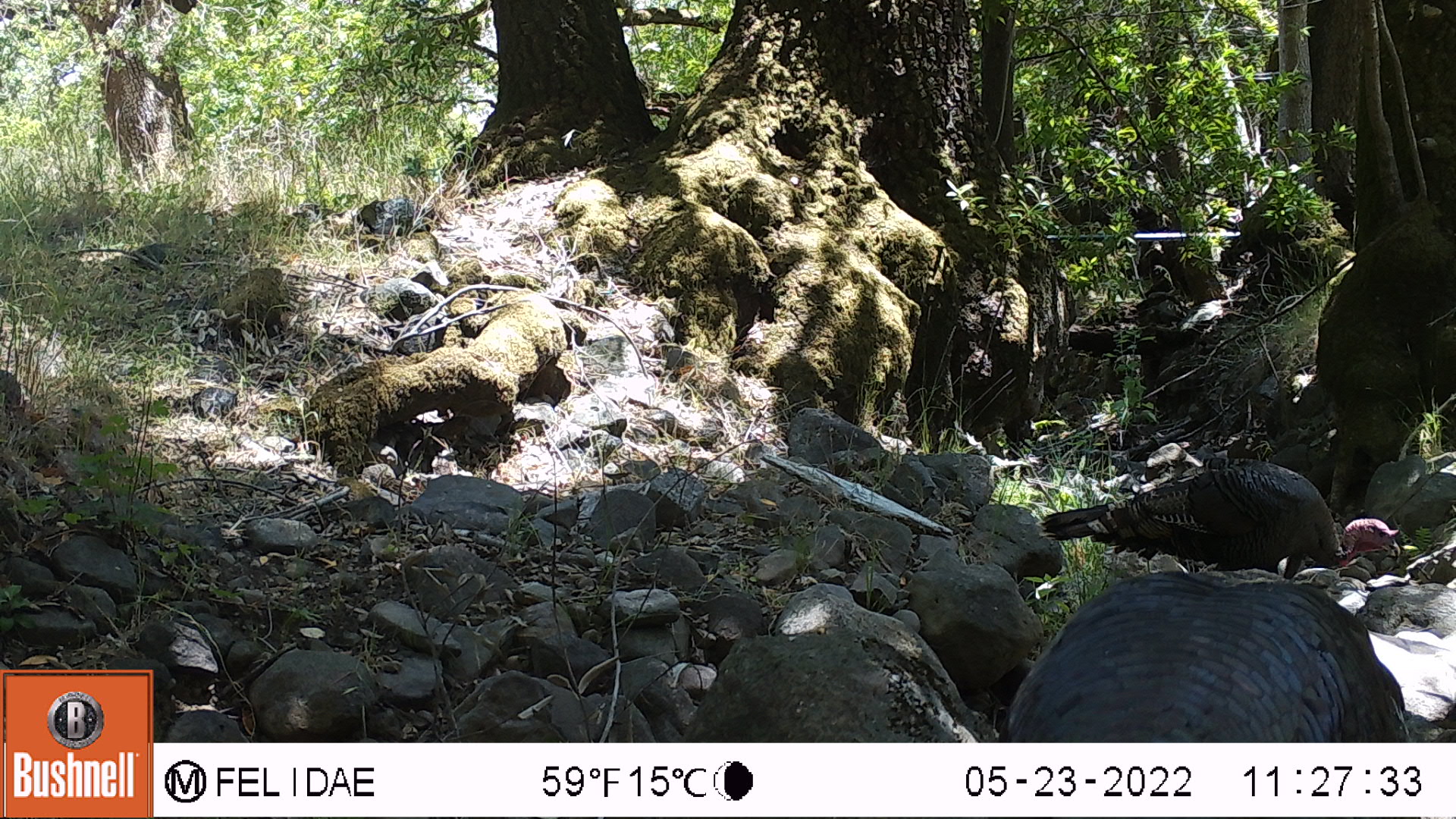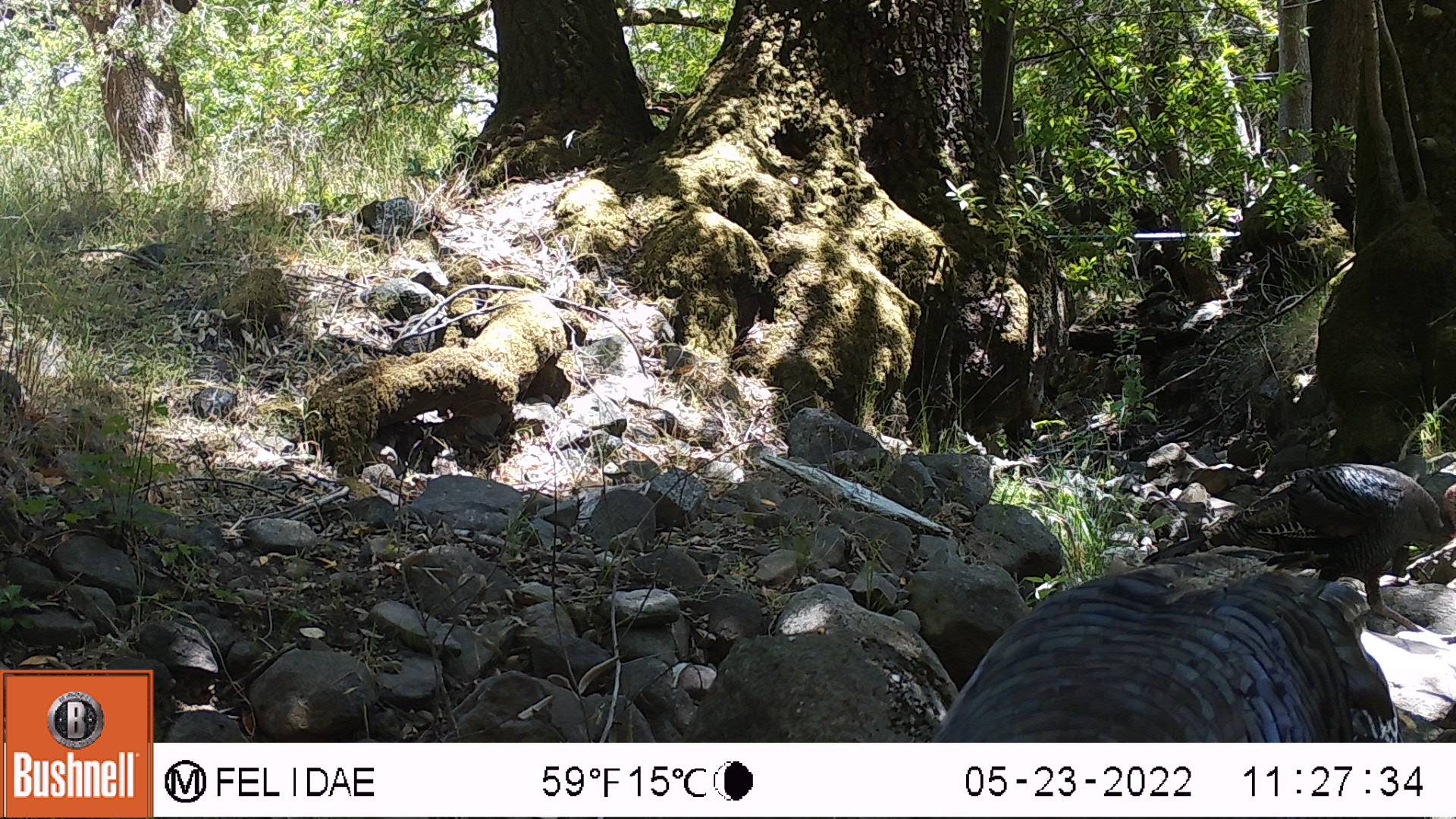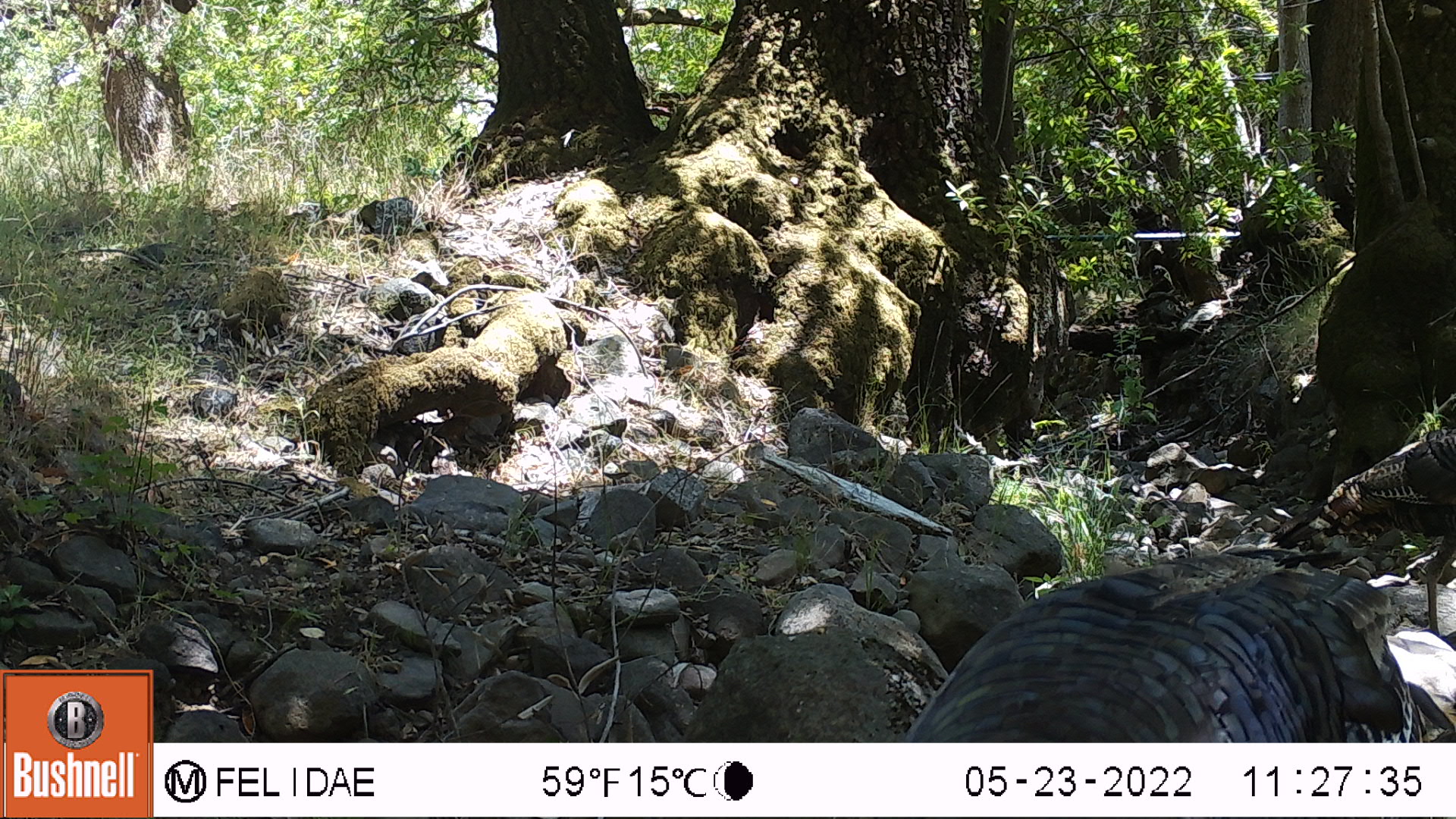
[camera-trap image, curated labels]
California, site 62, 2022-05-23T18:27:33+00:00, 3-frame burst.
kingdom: Animalia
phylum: Chordata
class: Aves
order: Galliformes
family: Phasianidae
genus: Meleagris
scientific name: Meleagris gallopavo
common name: turkey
Turkey (Meleagris gallopavo).